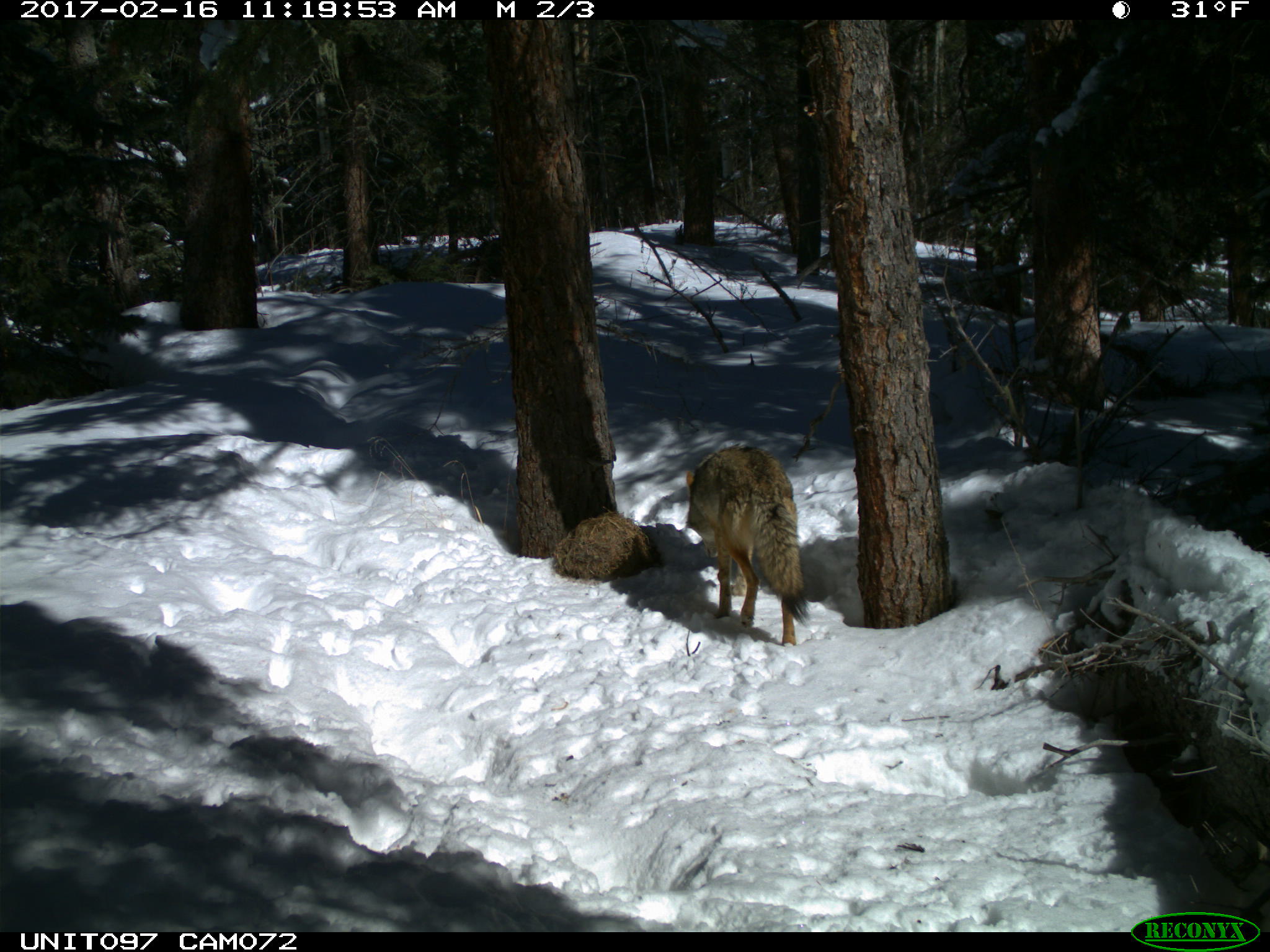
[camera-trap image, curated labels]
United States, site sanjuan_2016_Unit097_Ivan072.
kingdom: Animalia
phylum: Chordata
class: Mammalia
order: Carnivora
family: Canidae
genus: Canis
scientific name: Canis latrans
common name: coyote